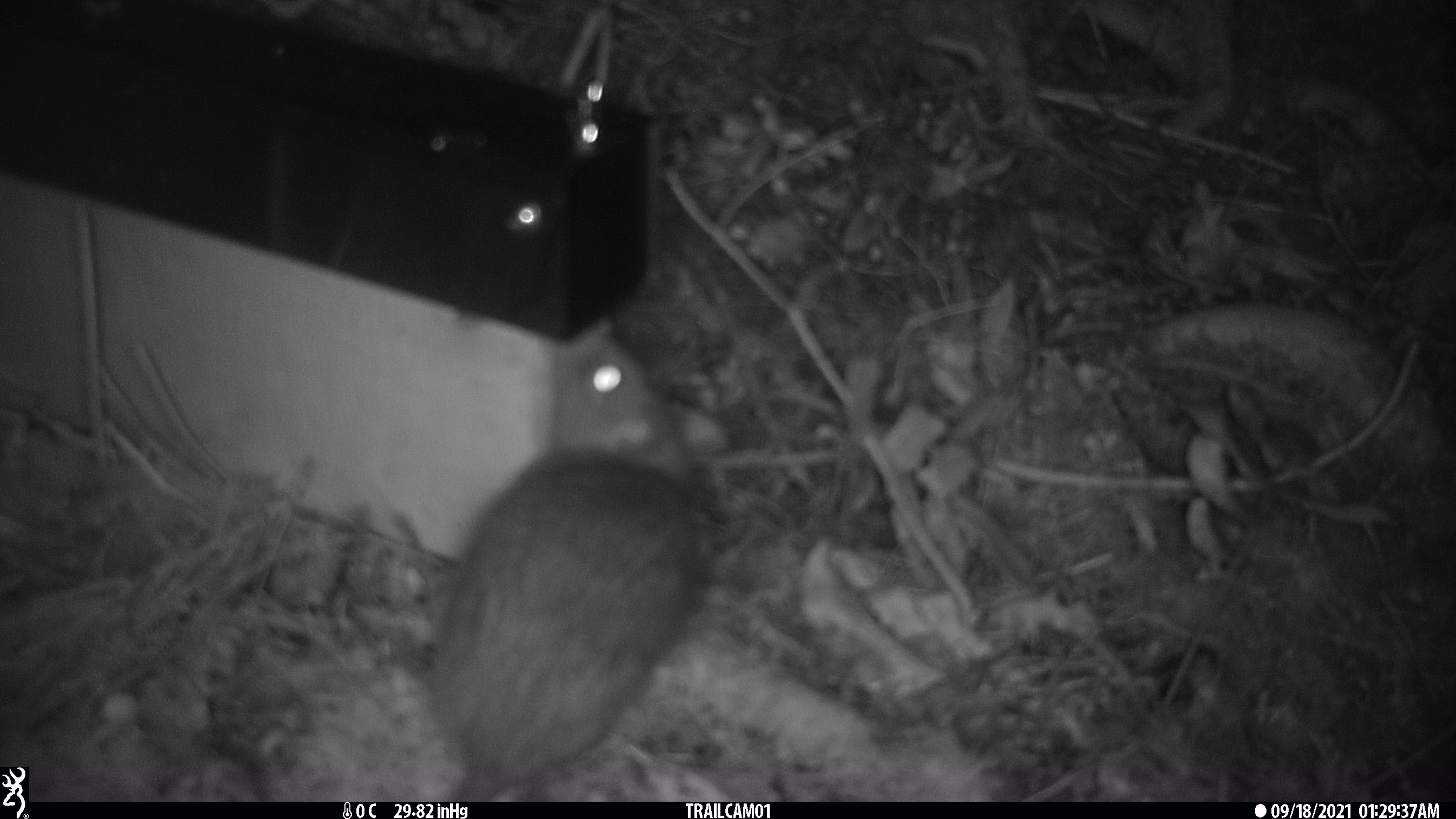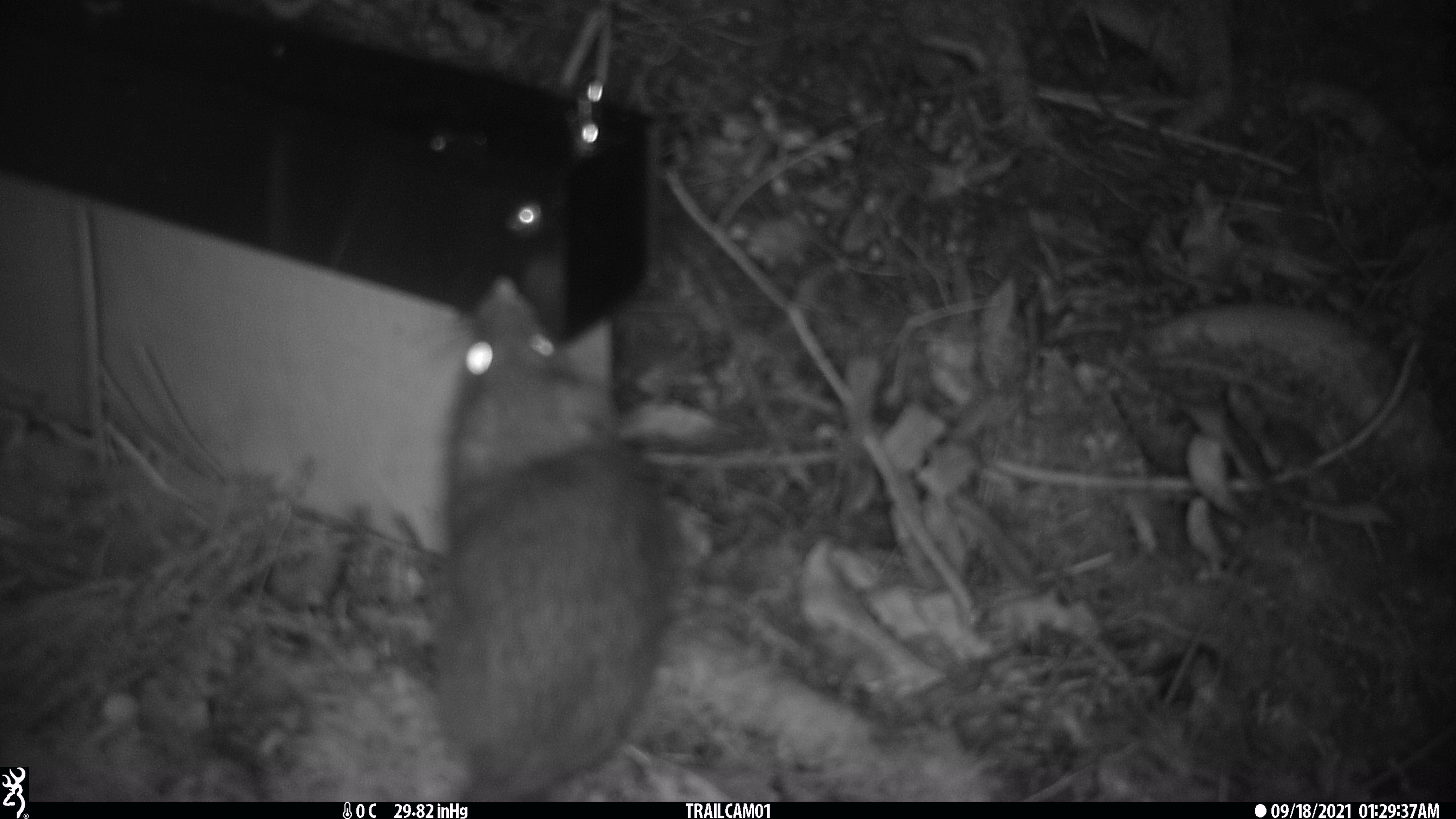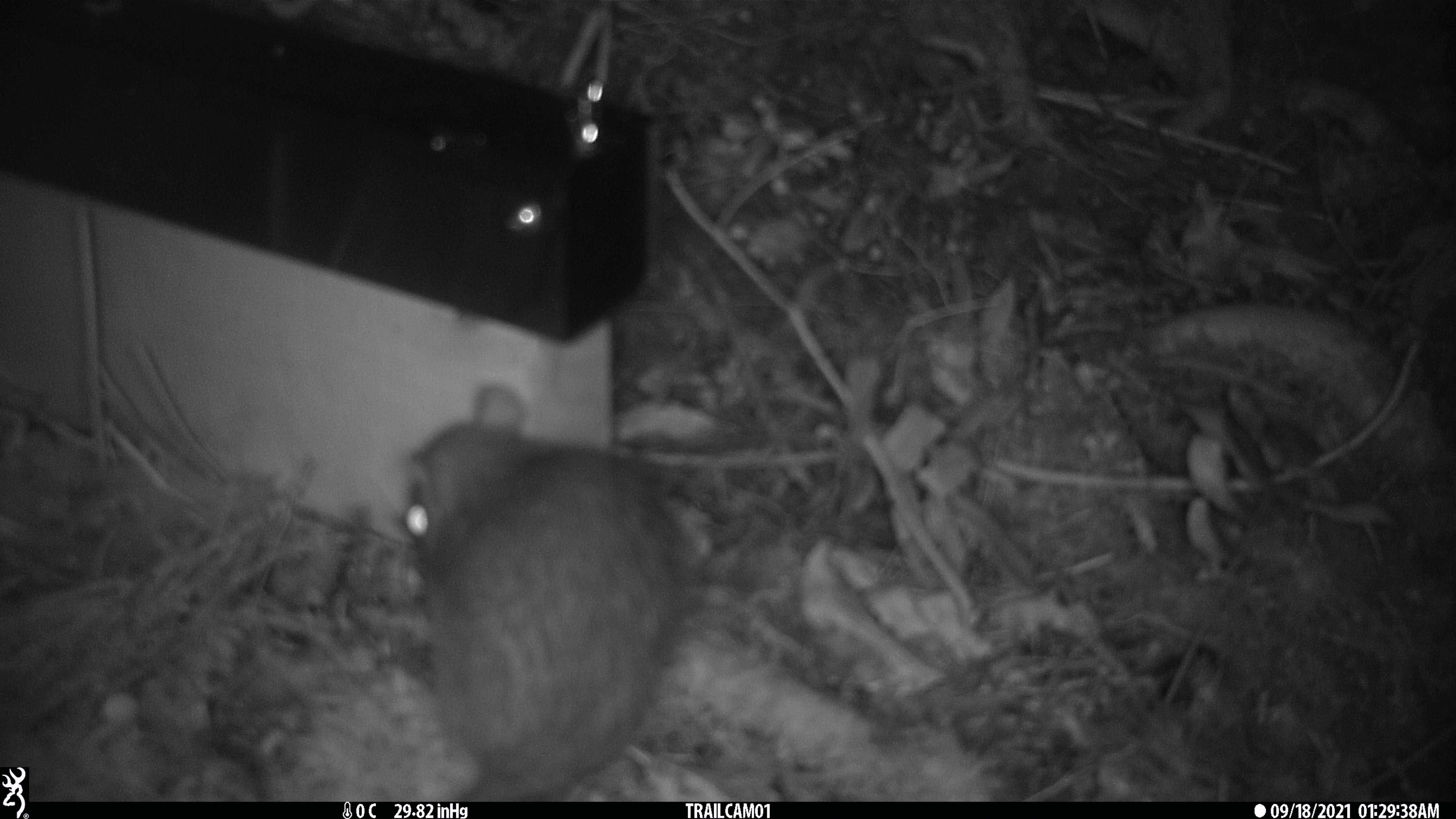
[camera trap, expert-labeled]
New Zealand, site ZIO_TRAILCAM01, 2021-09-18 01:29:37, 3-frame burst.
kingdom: Animalia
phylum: Chordata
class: Mammalia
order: Rodentia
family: Muridae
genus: Rattus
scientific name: Rattus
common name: rat